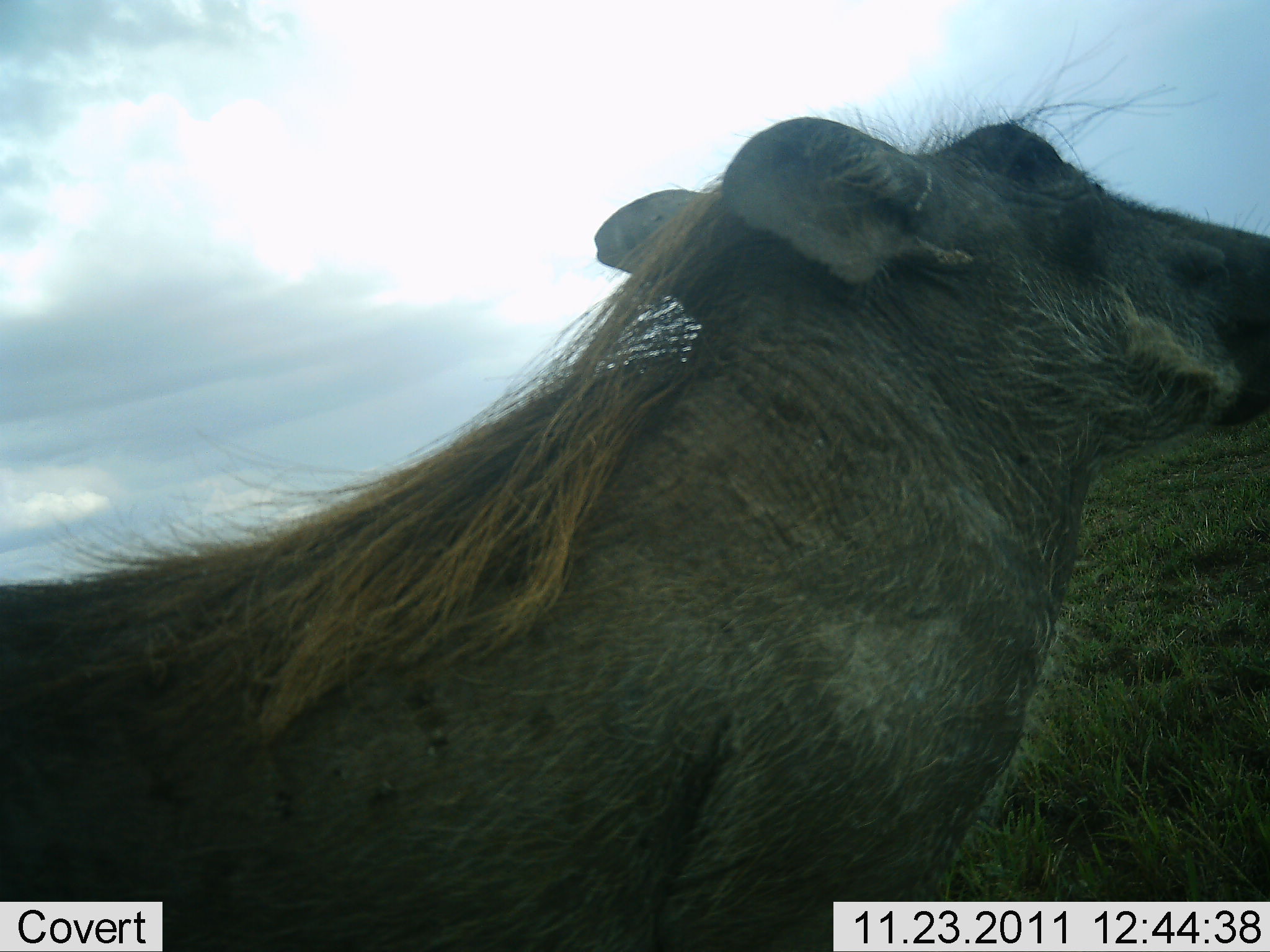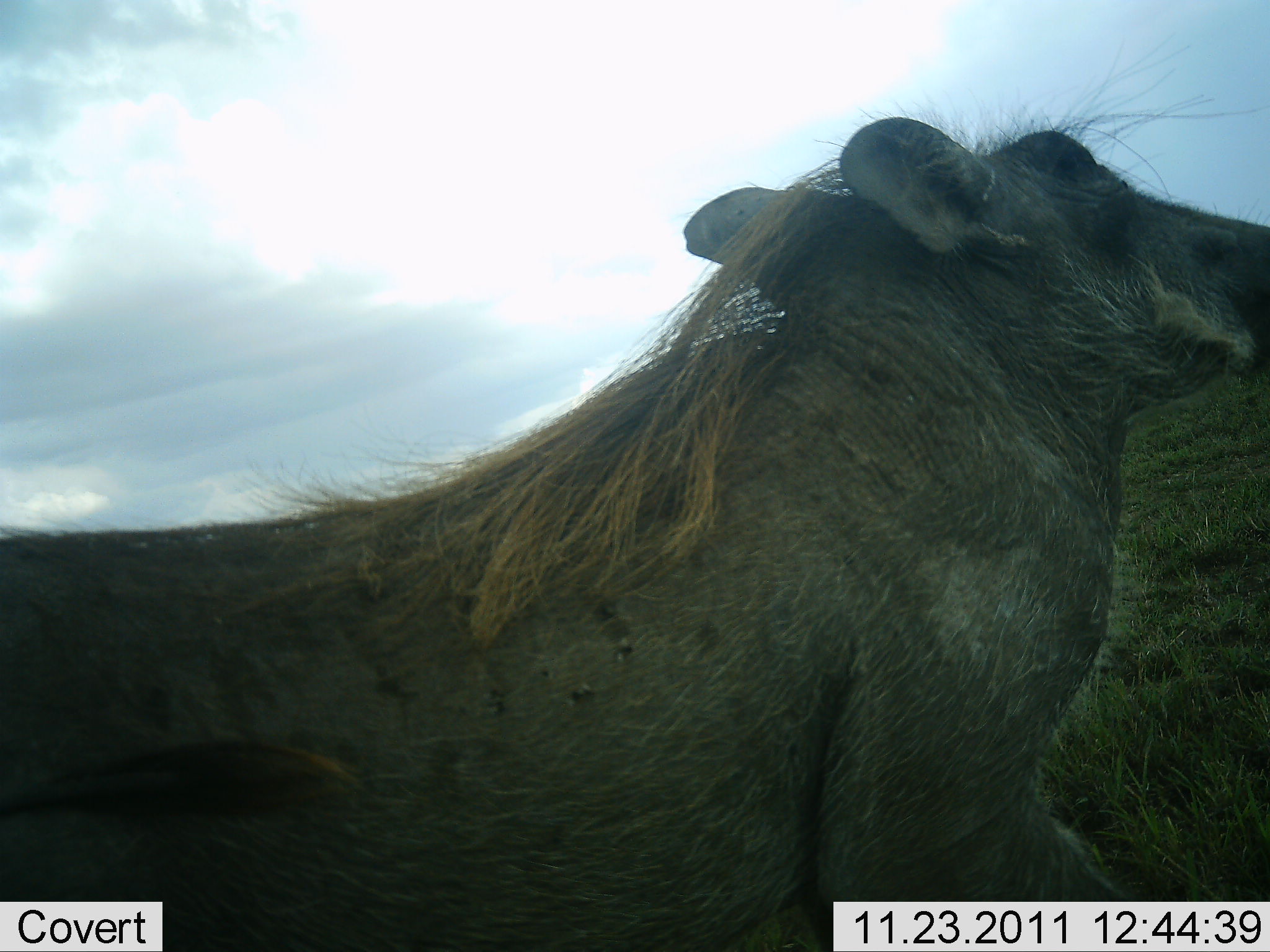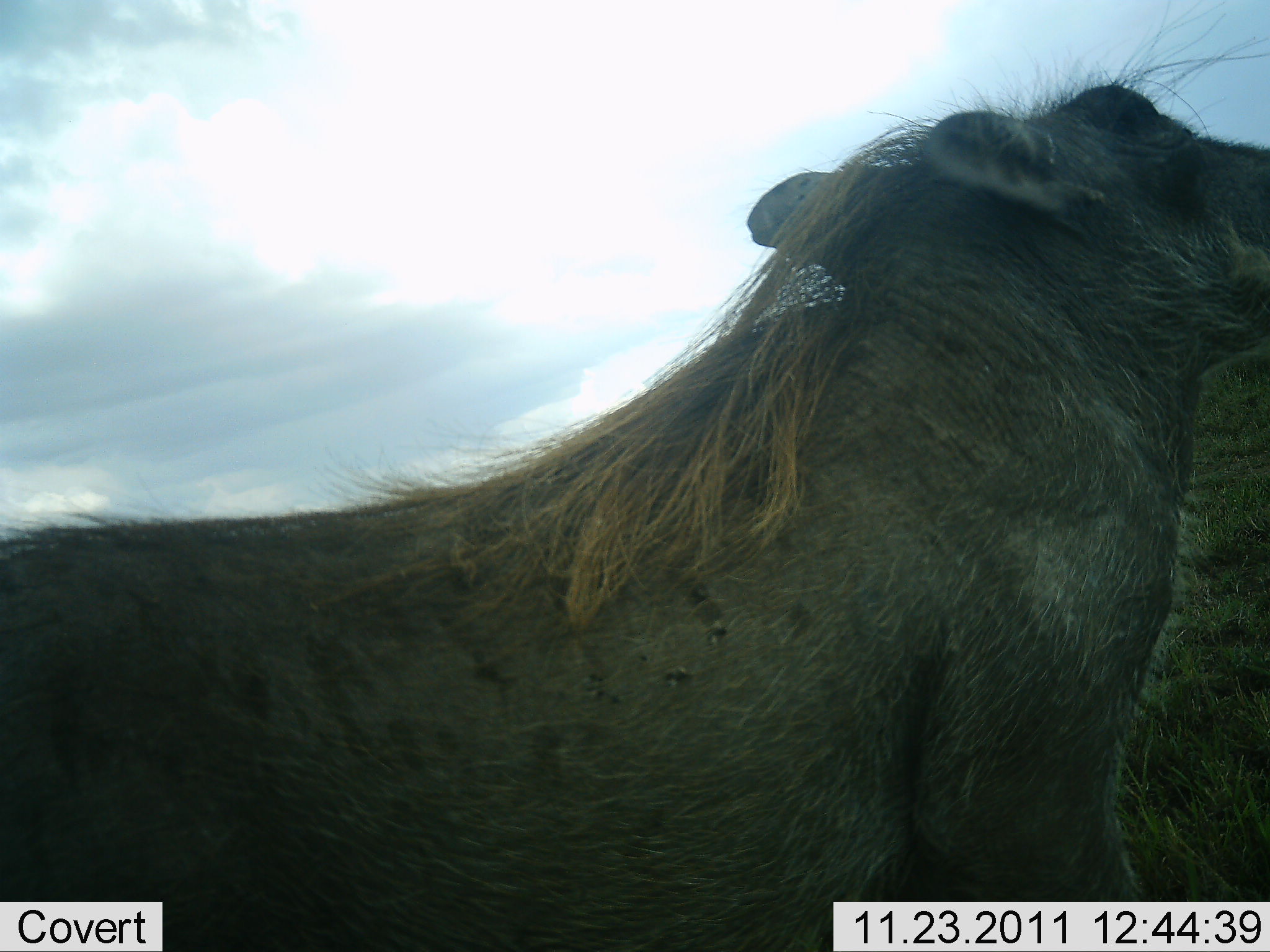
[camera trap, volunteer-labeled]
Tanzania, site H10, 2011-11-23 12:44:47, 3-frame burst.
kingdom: Animalia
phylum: Chordata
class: Mammalia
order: Artiodactyla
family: Suidae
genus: Phacochoerus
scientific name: Phacochoerus africanus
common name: warthog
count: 1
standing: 14%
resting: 0%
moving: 86%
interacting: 0%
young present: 0%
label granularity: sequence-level